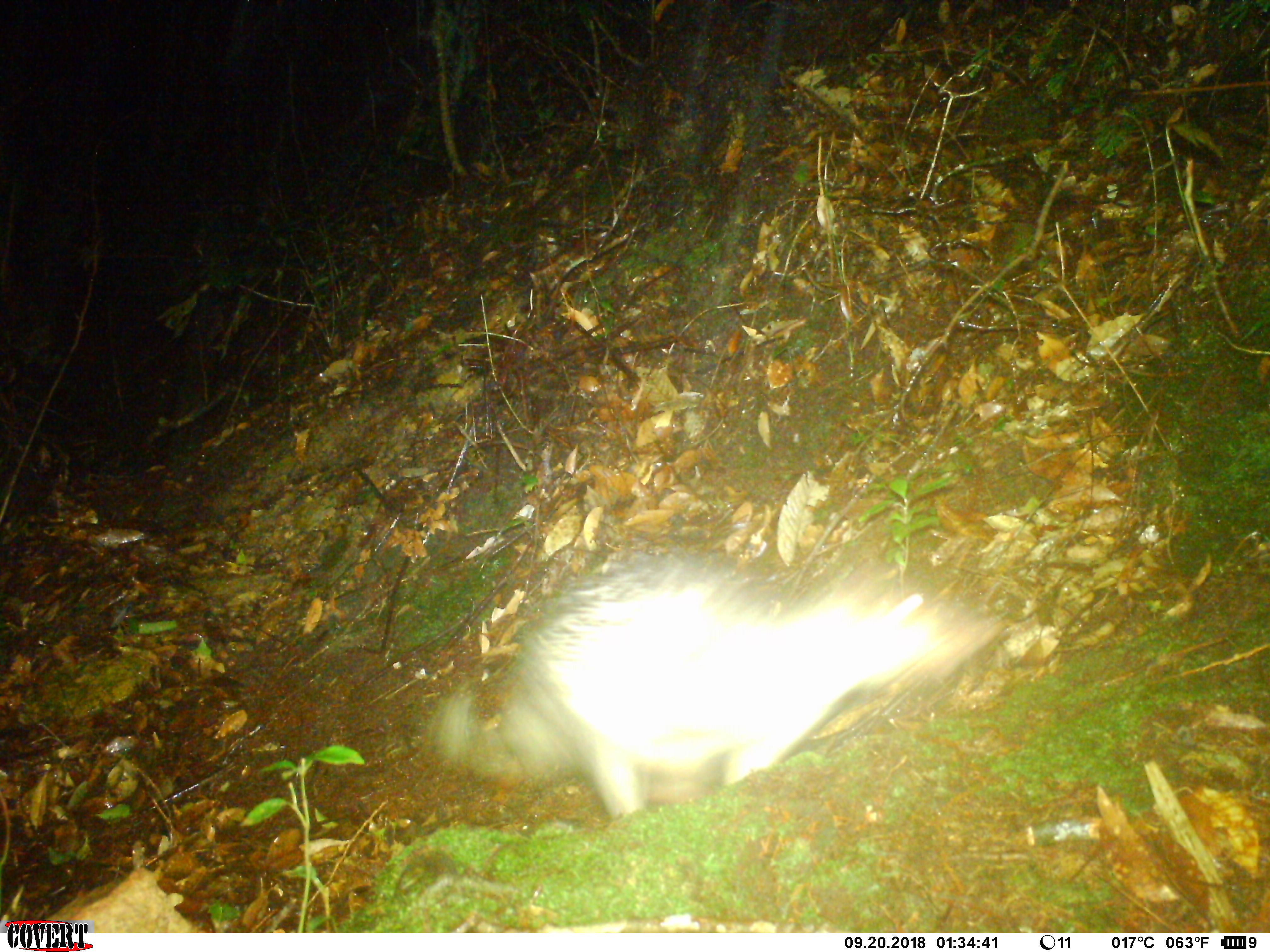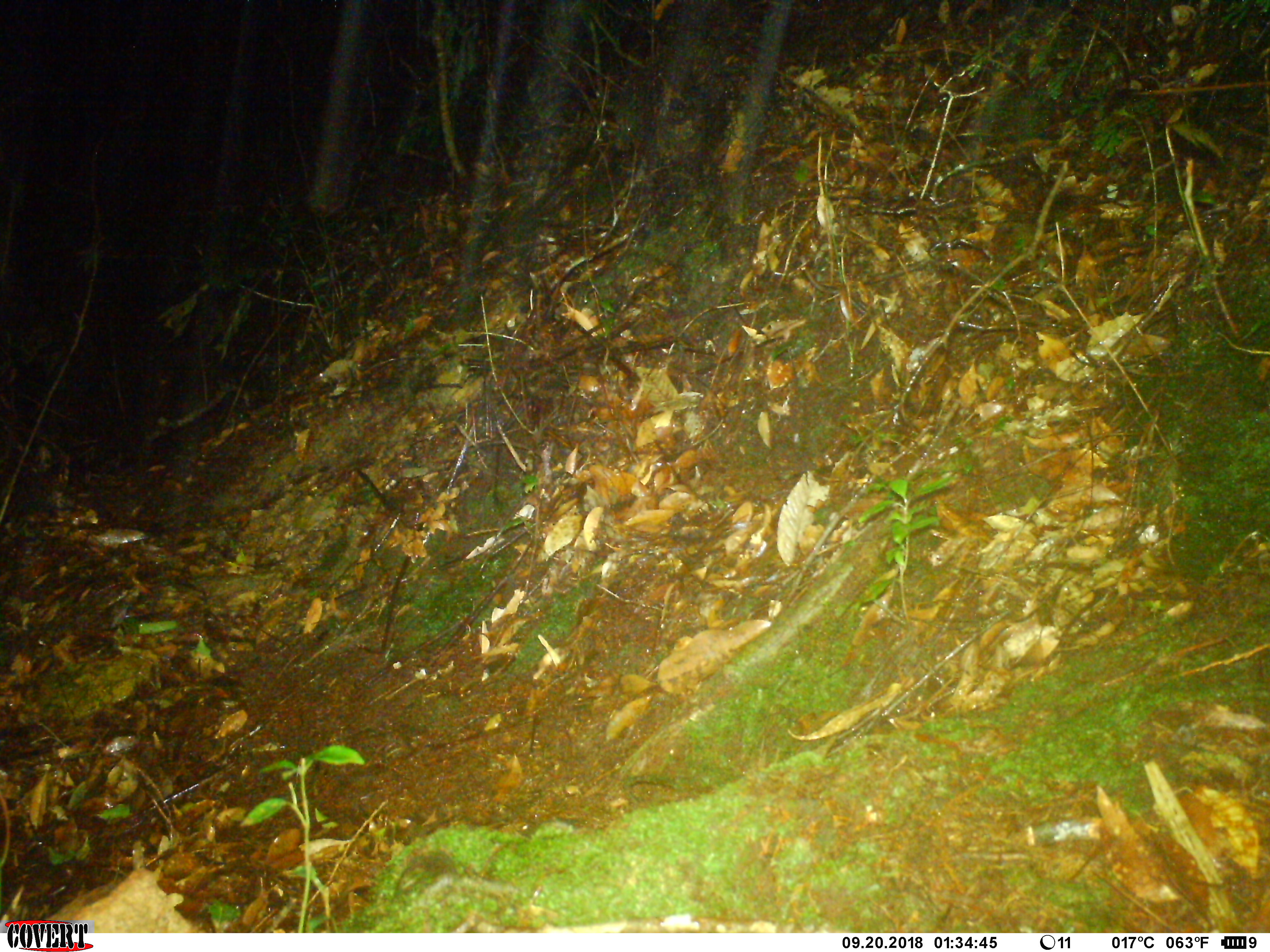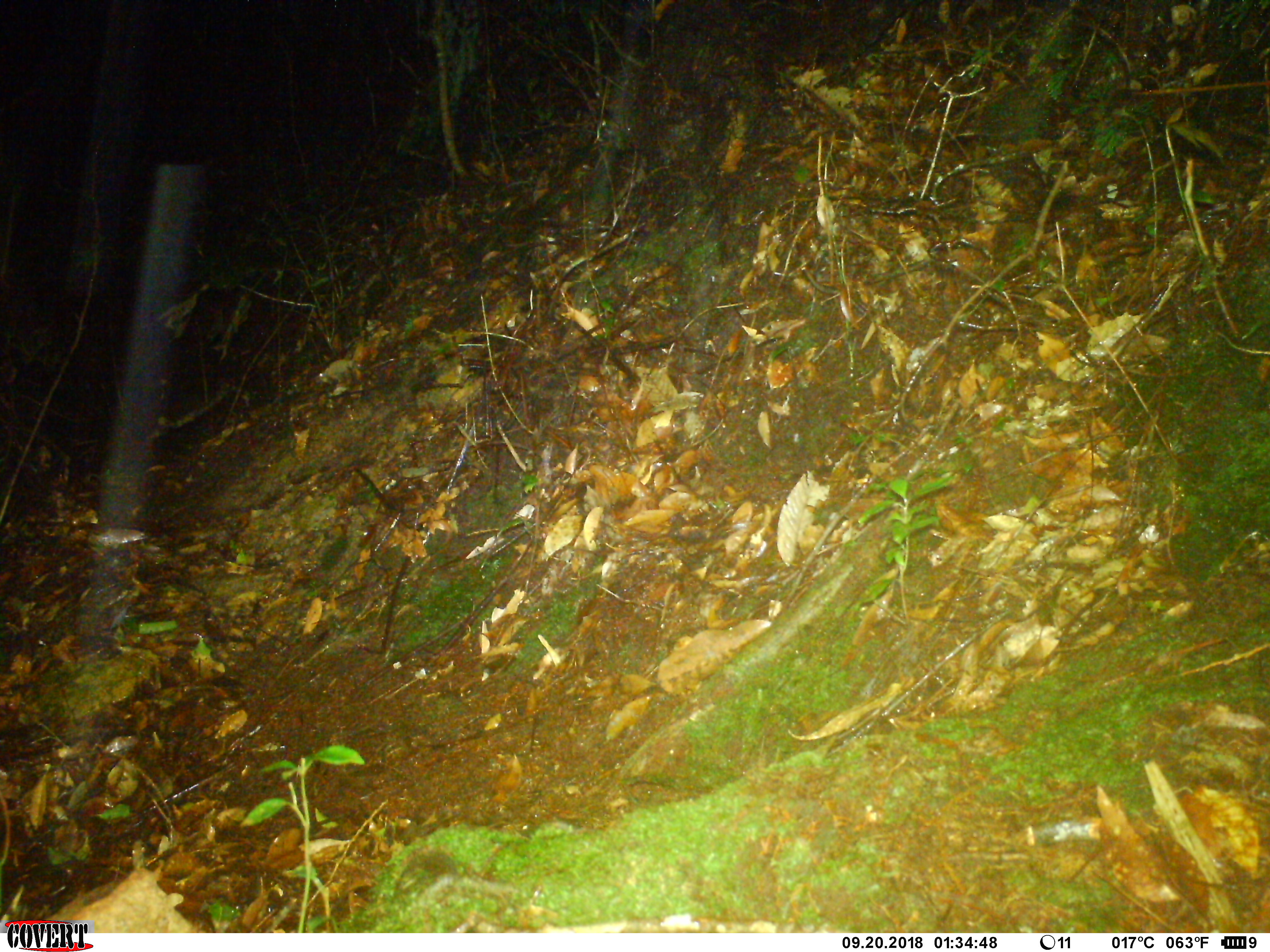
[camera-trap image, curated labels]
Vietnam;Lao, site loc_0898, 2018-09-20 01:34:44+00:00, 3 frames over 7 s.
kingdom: Animalia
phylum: Chordata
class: Mammalia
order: Rodentia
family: Hystricidae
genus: Atherurus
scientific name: Atherurus macrourus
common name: asiatic brush-tailed porcupine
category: asiatic brush tailed porcupine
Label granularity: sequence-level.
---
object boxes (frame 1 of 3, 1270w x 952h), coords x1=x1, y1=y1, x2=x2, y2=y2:
asiatic brush tailed porcupine: x1=425, y1=551, x2=1010, y2=816